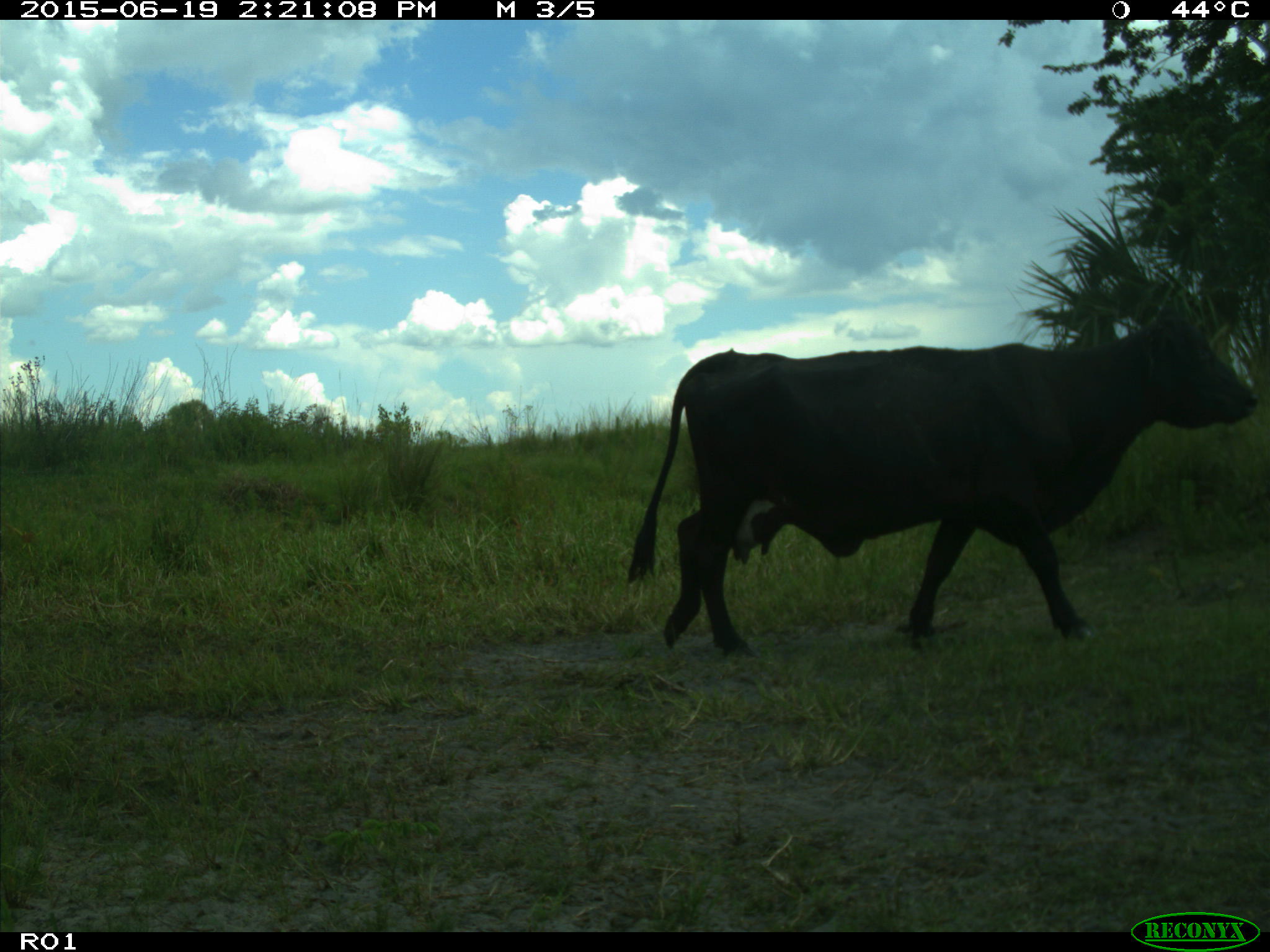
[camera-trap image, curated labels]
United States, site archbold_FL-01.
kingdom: Animalia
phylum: Chordata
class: Mammalia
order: Artiodactyla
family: Bovidae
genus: Bos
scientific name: Bos taurus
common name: domestic cow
Bos taurus (domestic cow).